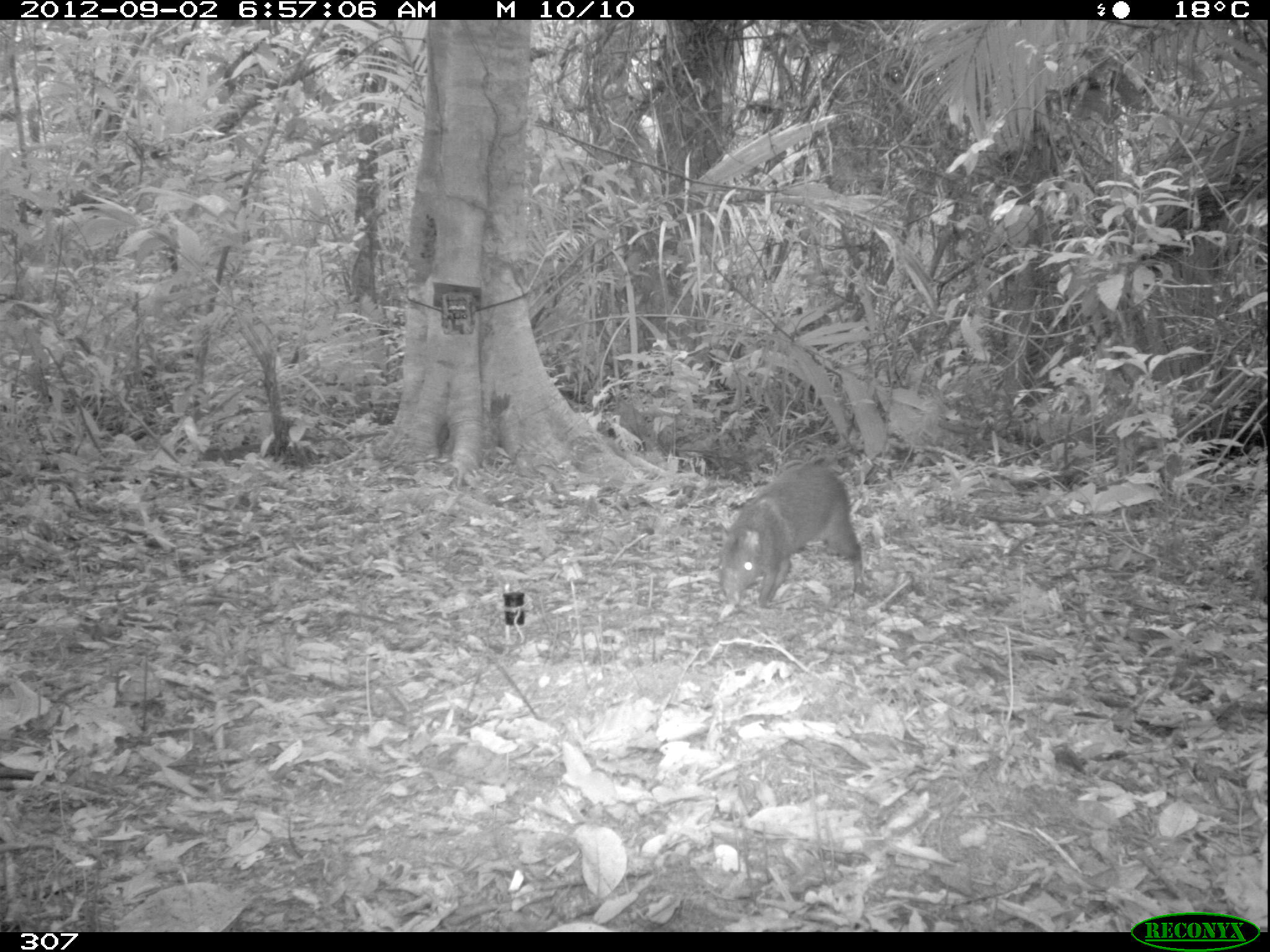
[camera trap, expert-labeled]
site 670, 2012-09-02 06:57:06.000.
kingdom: Animalia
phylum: Chordata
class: Mammalia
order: Rodentia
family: Dasyproctidae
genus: Dasyprocta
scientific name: Dasyprocta punctata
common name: central american agouti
Dasyprocta punctata (central american agouti).